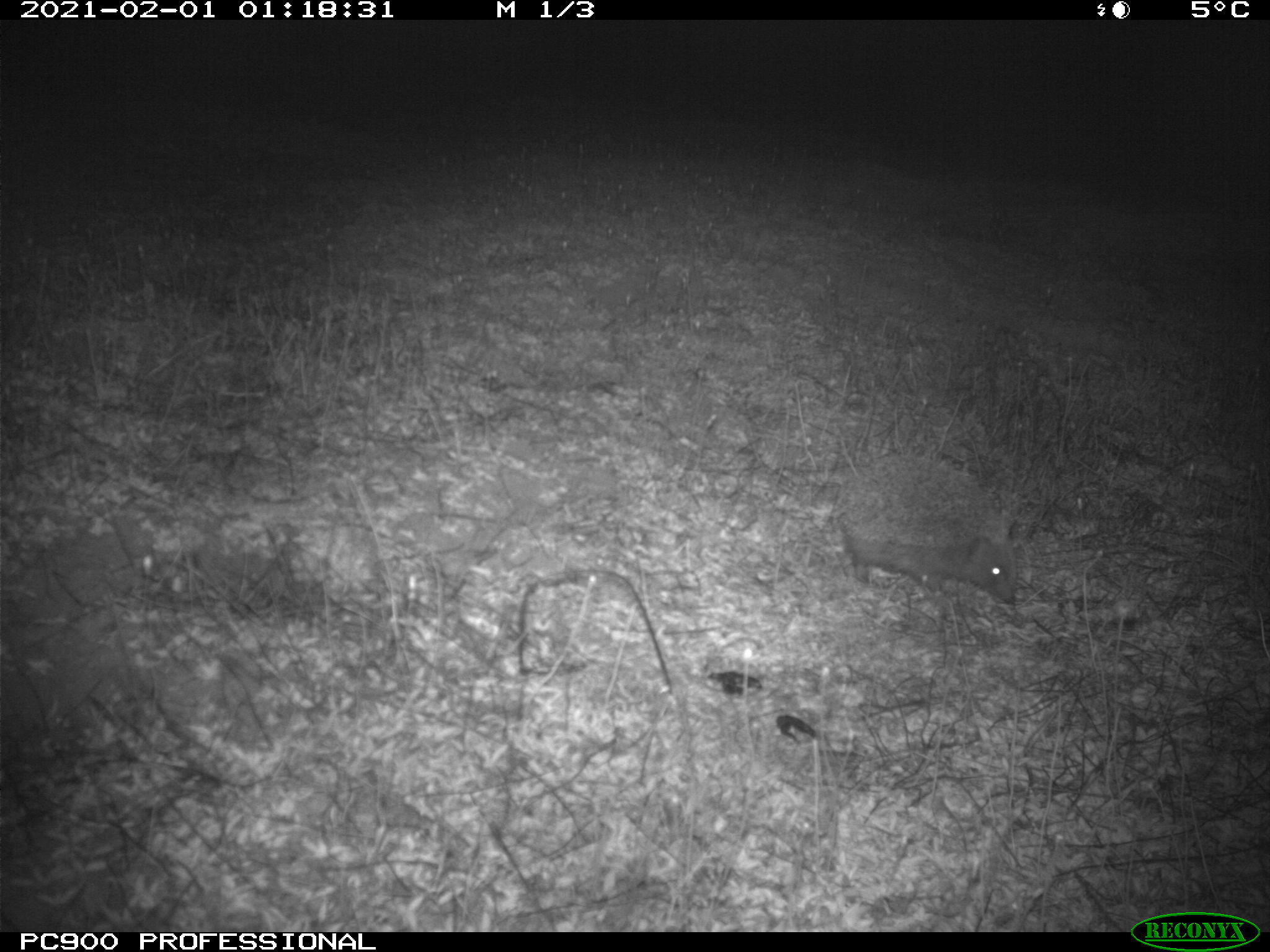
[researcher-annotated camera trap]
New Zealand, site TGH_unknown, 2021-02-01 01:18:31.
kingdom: Animalia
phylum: Chordata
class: Mammalia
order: Eulipotyphla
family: Erinaceidae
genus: Erinaceus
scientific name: Erinaceus europaeus europaeus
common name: european hedgehog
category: hedgehog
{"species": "hedgehog (european hedgehog) (Erinaceus europaeus europaeus)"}